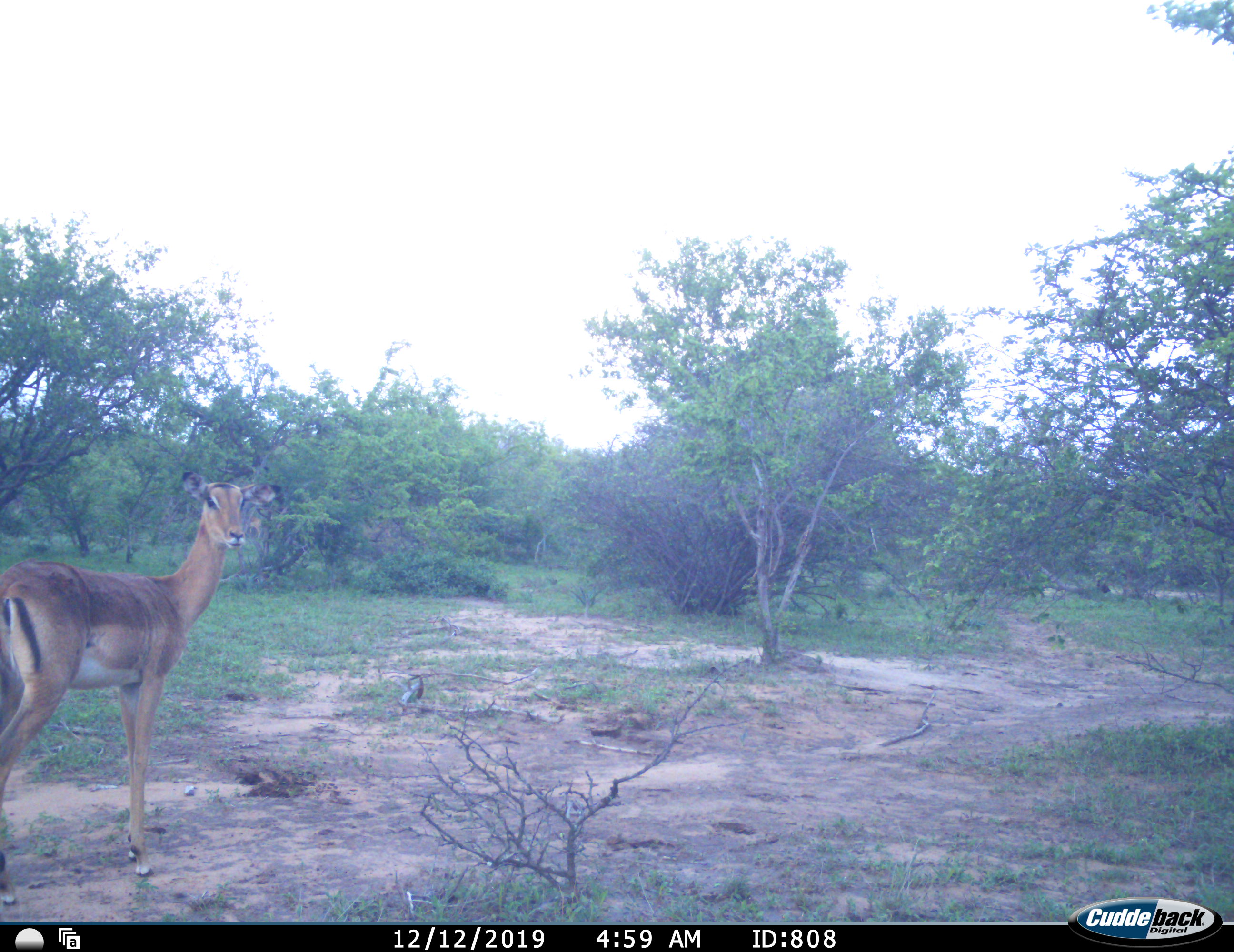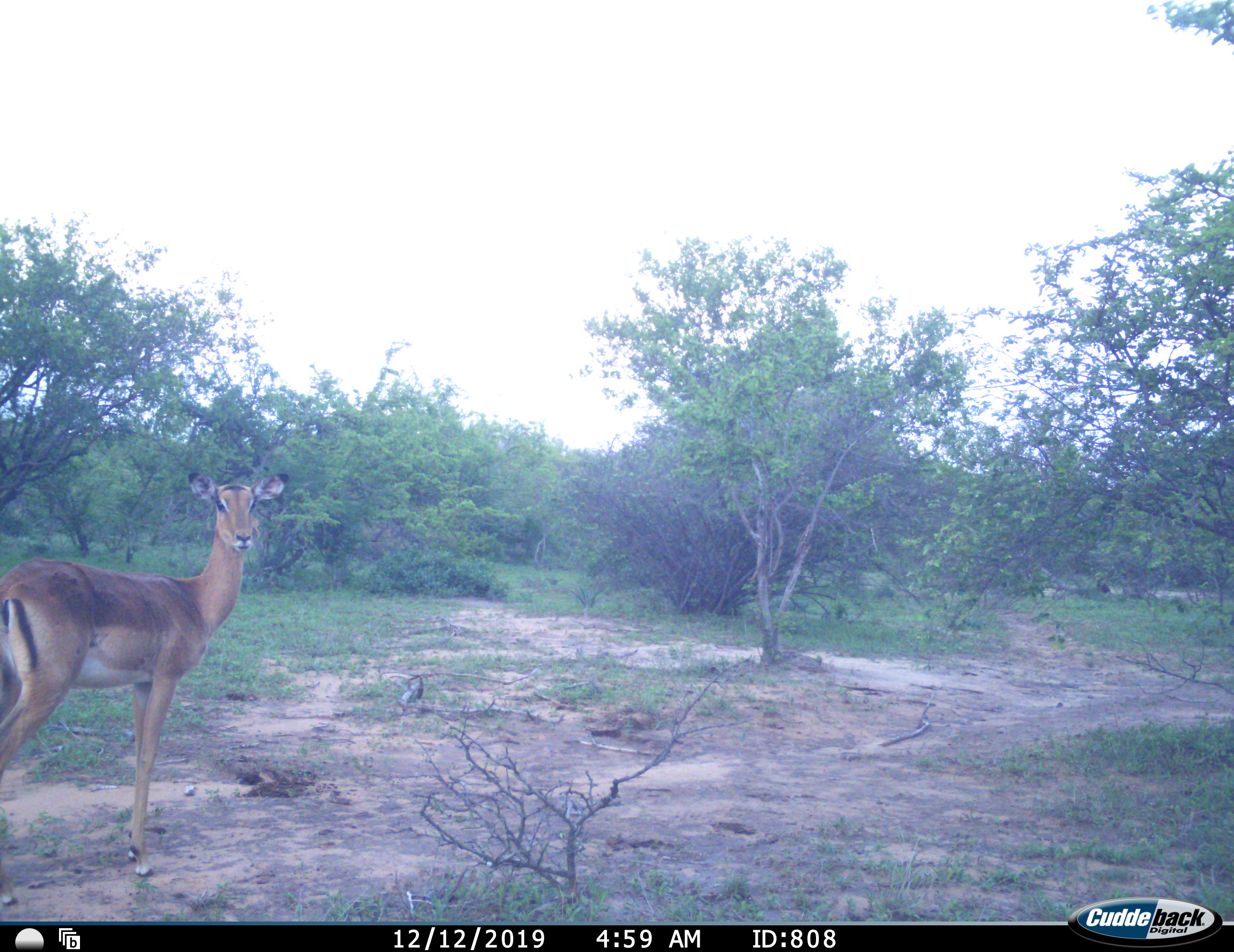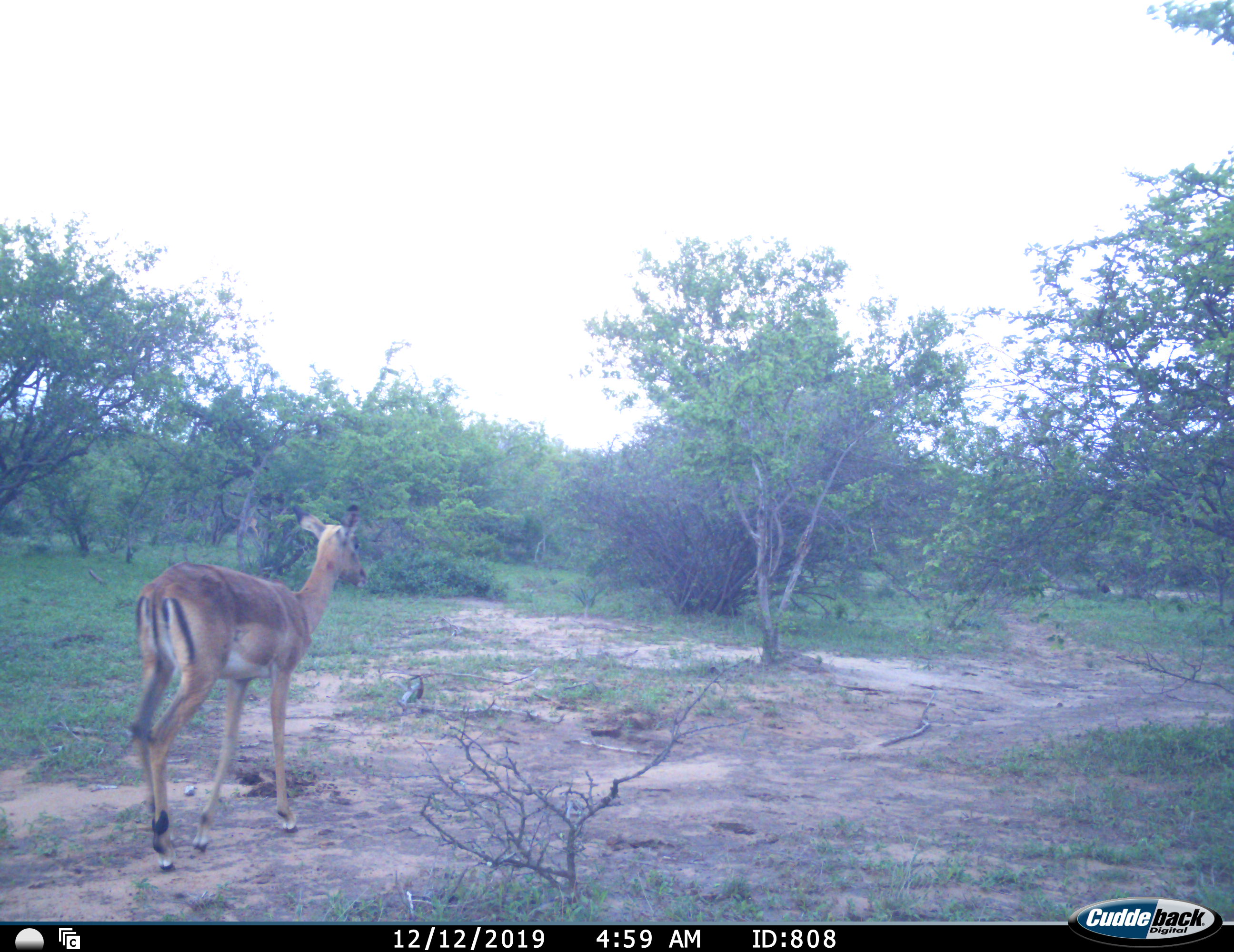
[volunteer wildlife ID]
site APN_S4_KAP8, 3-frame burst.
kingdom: Animalia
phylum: Chordata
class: Mammalia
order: Artiodactyla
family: Bovidae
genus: Aepyceros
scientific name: Aepyceros melampus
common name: impala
Impala (Aepyceros melampus), count 1. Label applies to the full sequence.